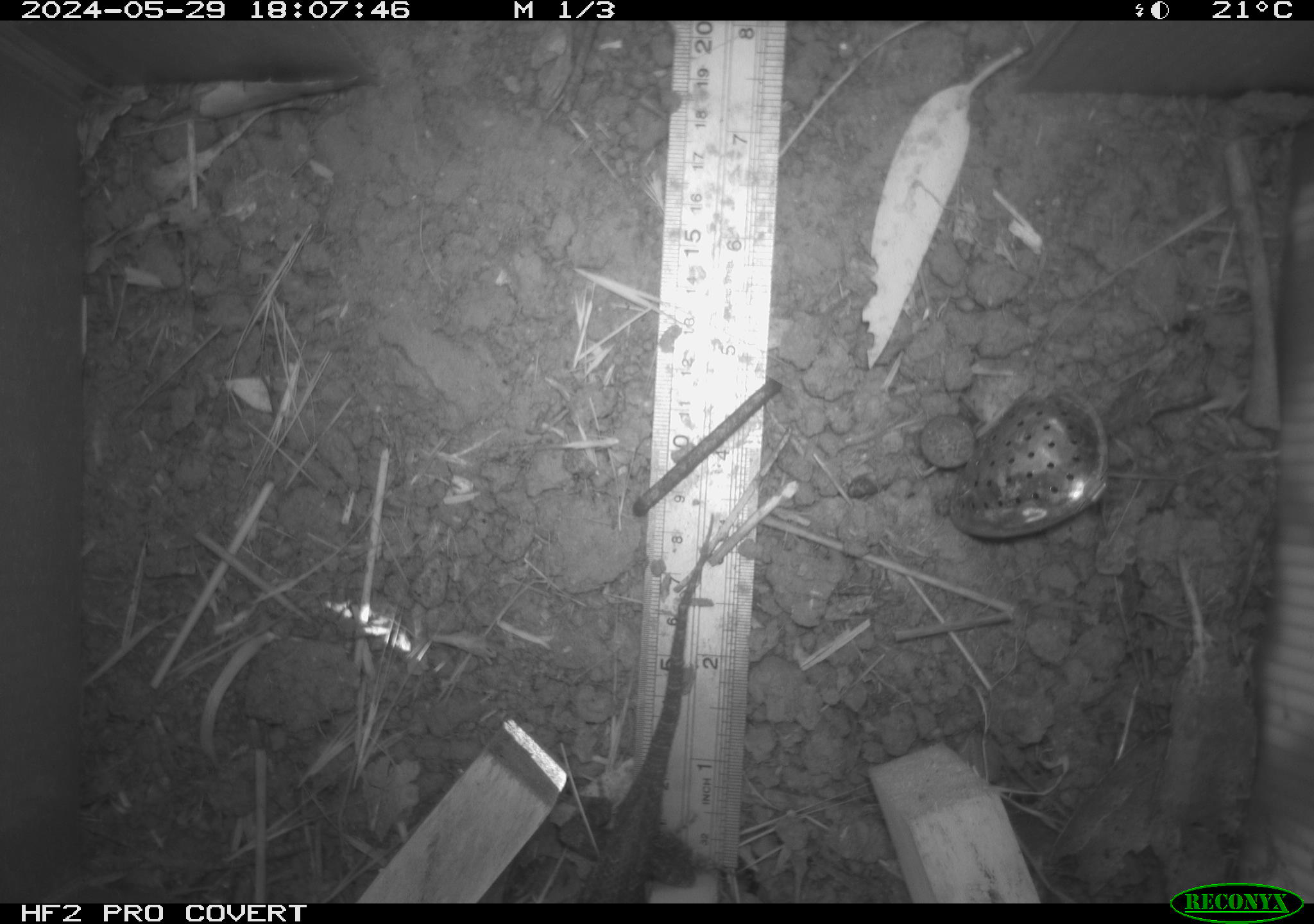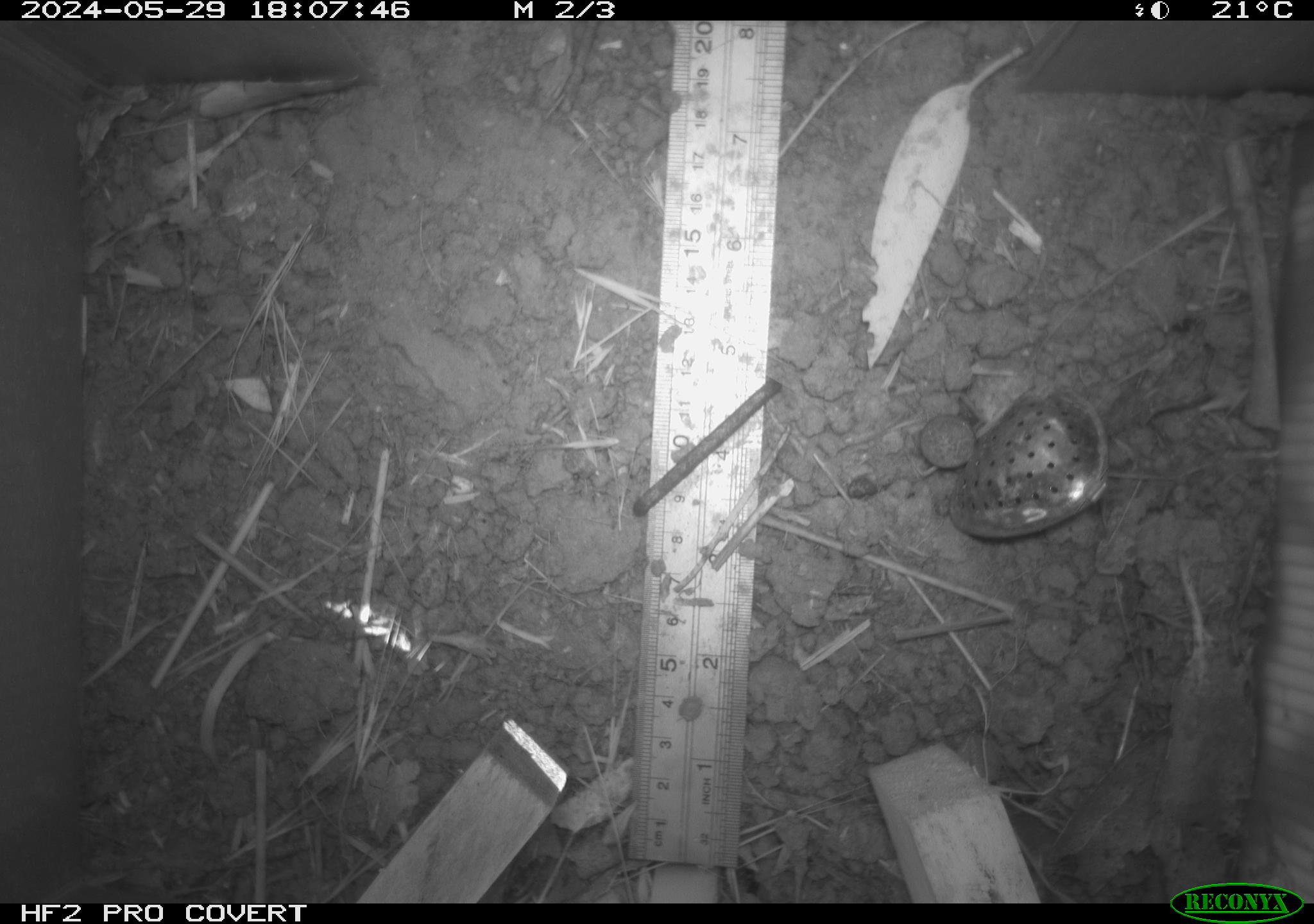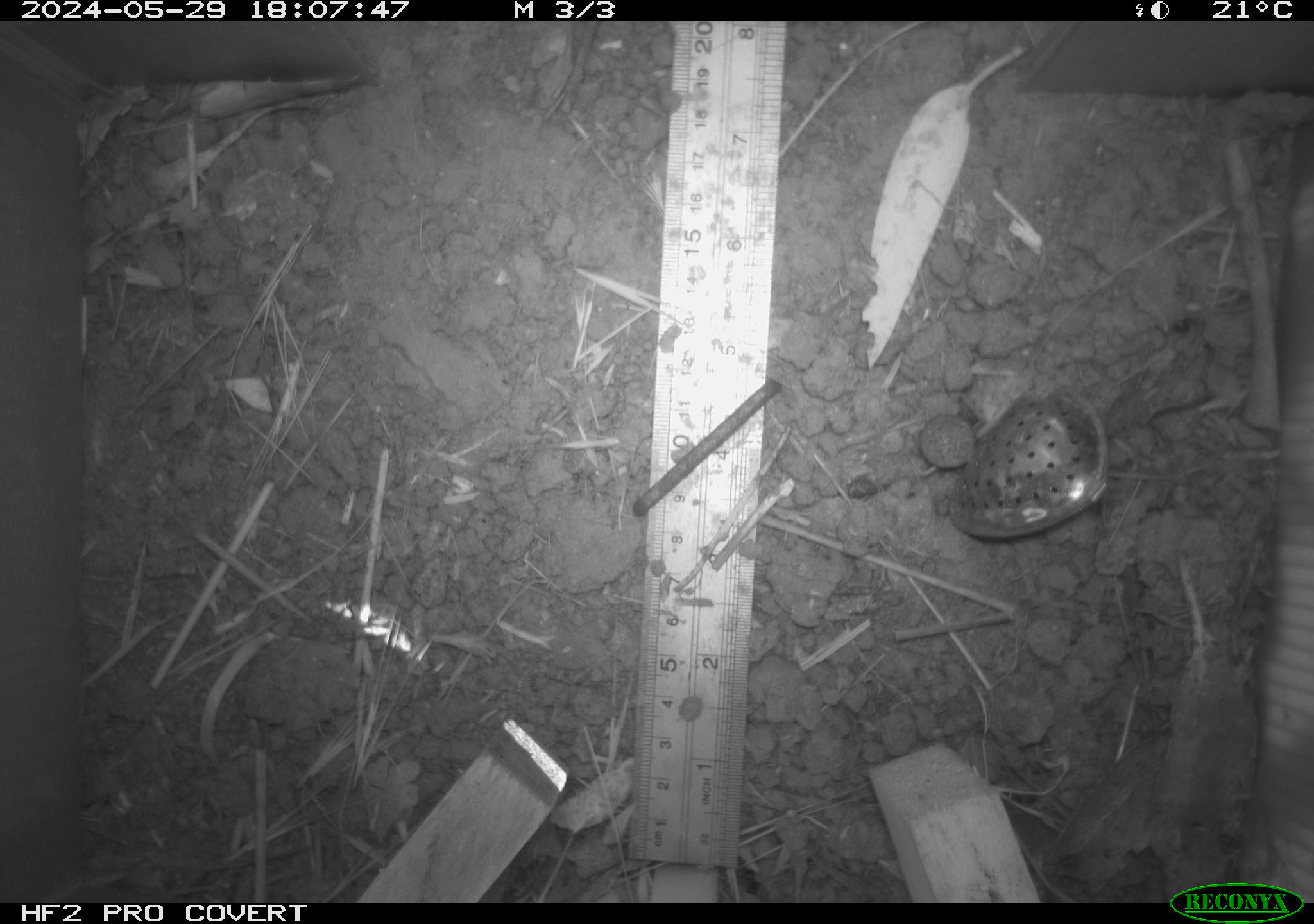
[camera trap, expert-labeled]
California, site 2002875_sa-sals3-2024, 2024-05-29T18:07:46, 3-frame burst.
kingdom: Animalia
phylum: Chordata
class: Reptilia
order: Squamata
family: Phrynosomatidae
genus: Sceloporus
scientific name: Sceloporus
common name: spiny lizards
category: sceloporus species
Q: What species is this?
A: Sceloporus species (spiny lizards) (Sceloporus).